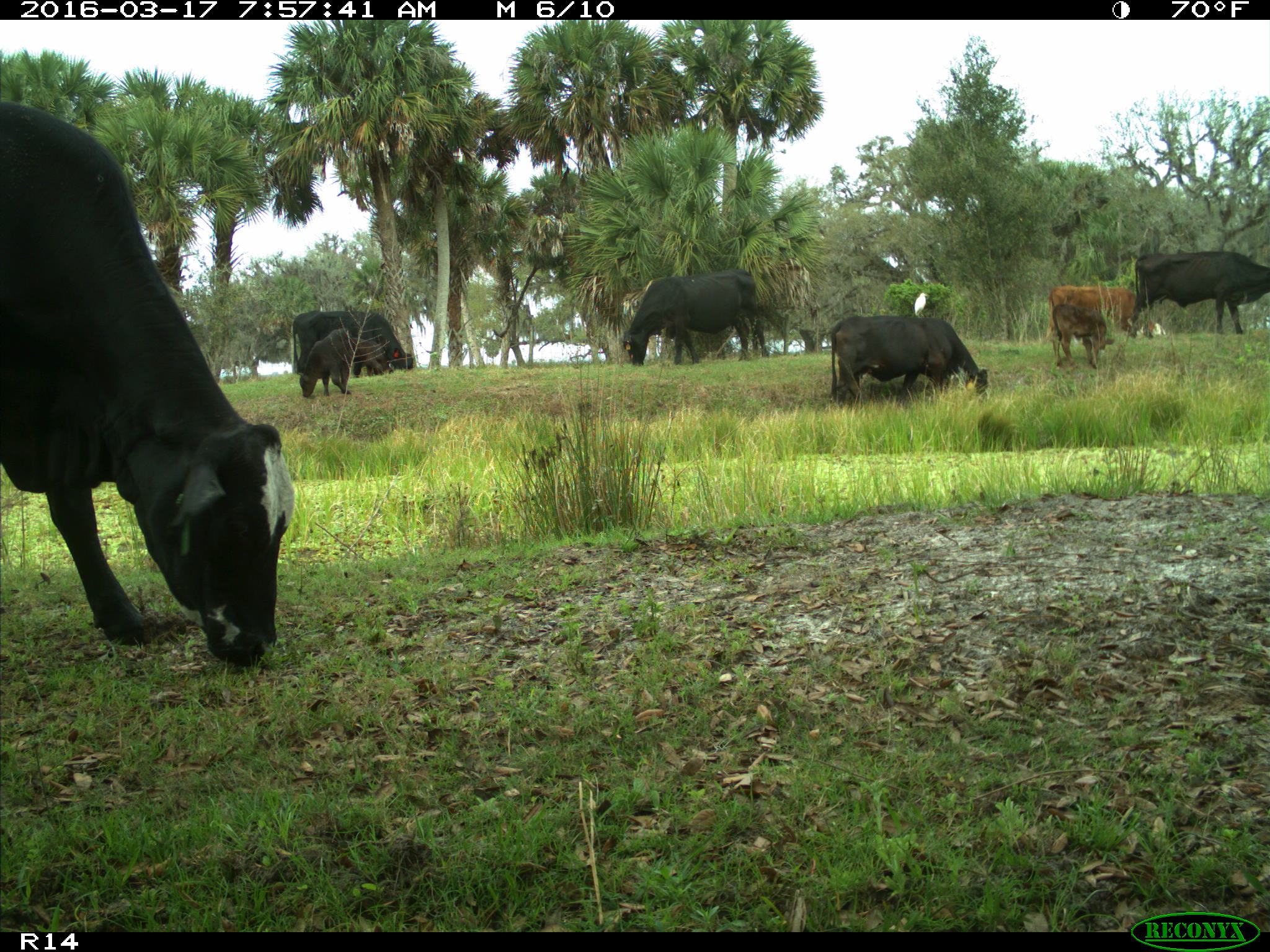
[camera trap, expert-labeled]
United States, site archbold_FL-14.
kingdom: Animalia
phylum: Chordata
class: Mammalia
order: Artiodactyla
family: Bovidae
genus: Bos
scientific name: Bos taurus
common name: domestic cow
Bos taurus (domestic cow).